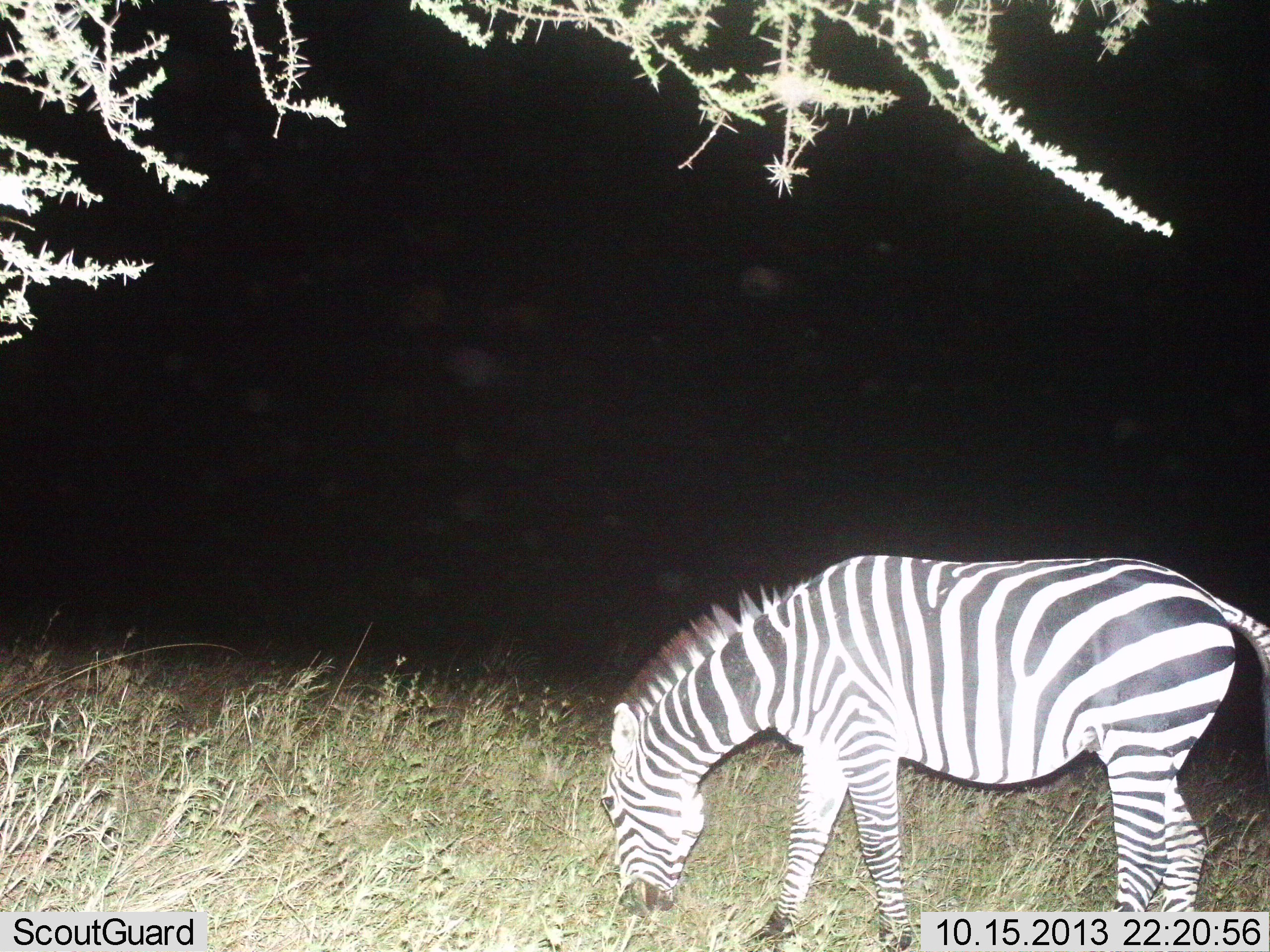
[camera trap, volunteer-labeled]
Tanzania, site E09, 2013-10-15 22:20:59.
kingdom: Animalia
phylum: Chordata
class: Mammalia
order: Perissodactyla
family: Equidae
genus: Equus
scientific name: Equus quagga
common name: plains zebra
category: zebra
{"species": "zebra (plains zebra) (Equus quagga)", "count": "1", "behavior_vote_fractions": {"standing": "0%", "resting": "0%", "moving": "0%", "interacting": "0%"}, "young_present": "0%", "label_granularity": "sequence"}